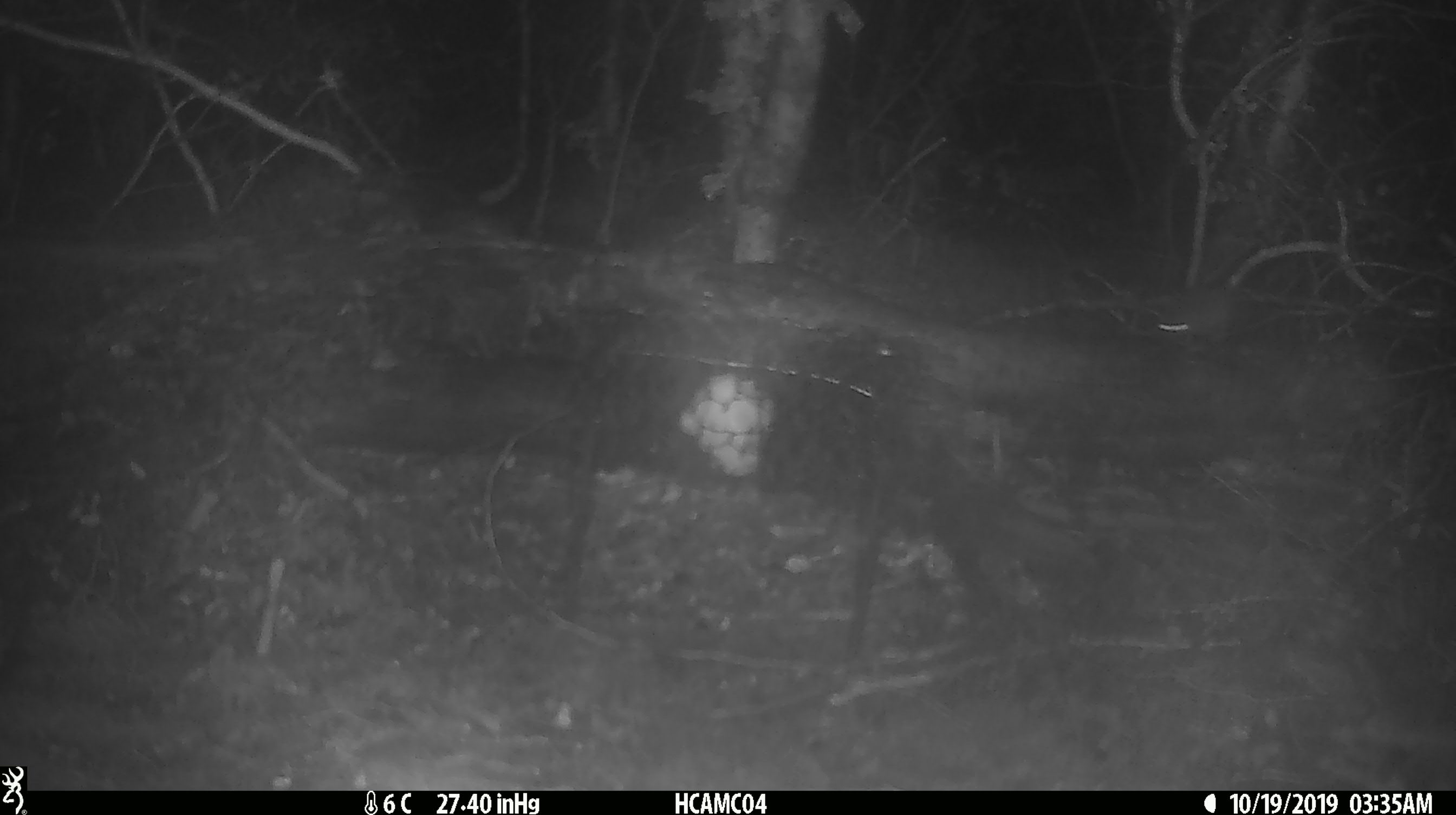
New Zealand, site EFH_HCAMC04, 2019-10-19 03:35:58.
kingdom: Animalia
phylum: Chordata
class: Mammalia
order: Rodentia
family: Muridae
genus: Mus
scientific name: Mus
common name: mouse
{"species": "mouse (Mus)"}